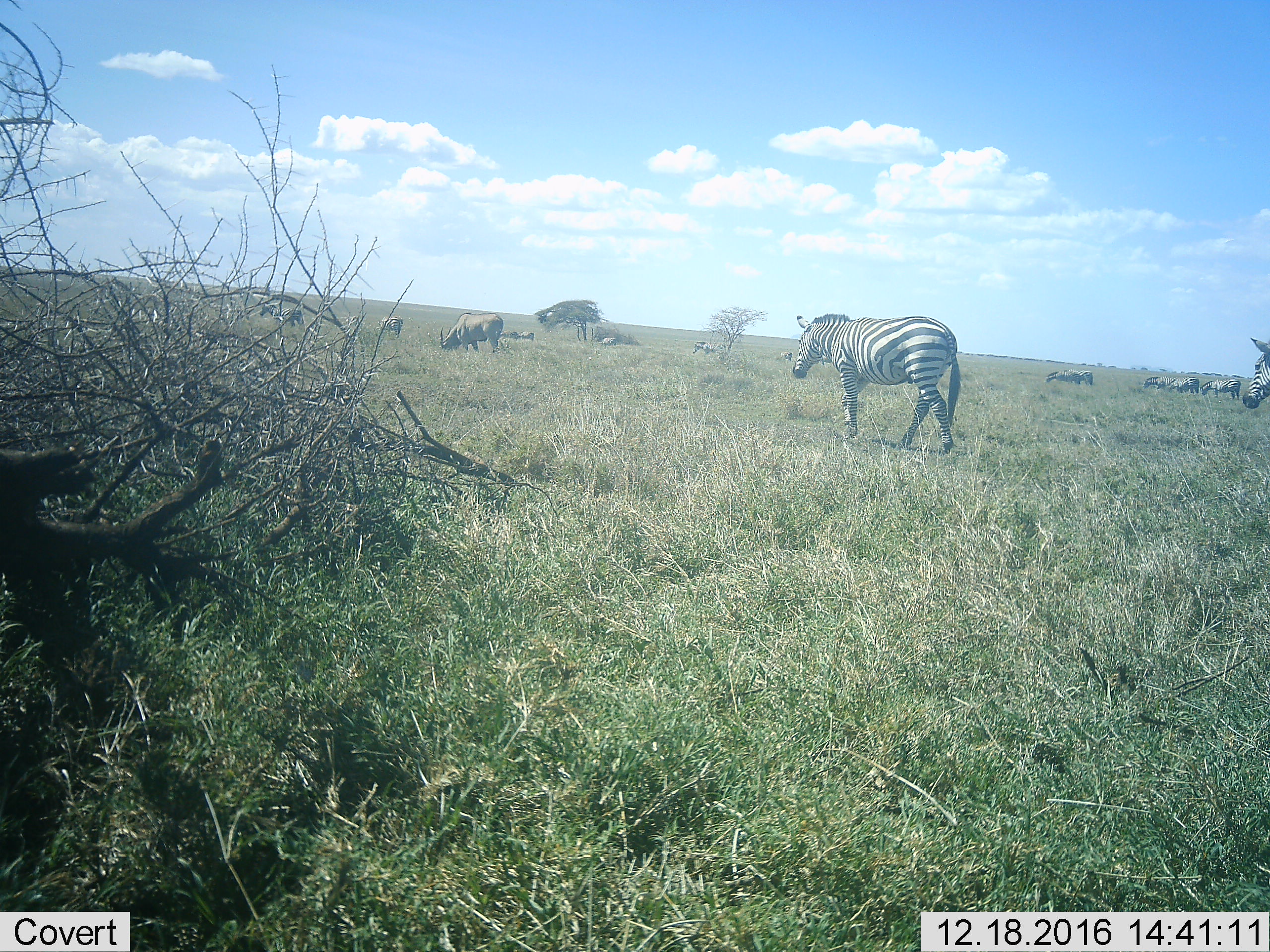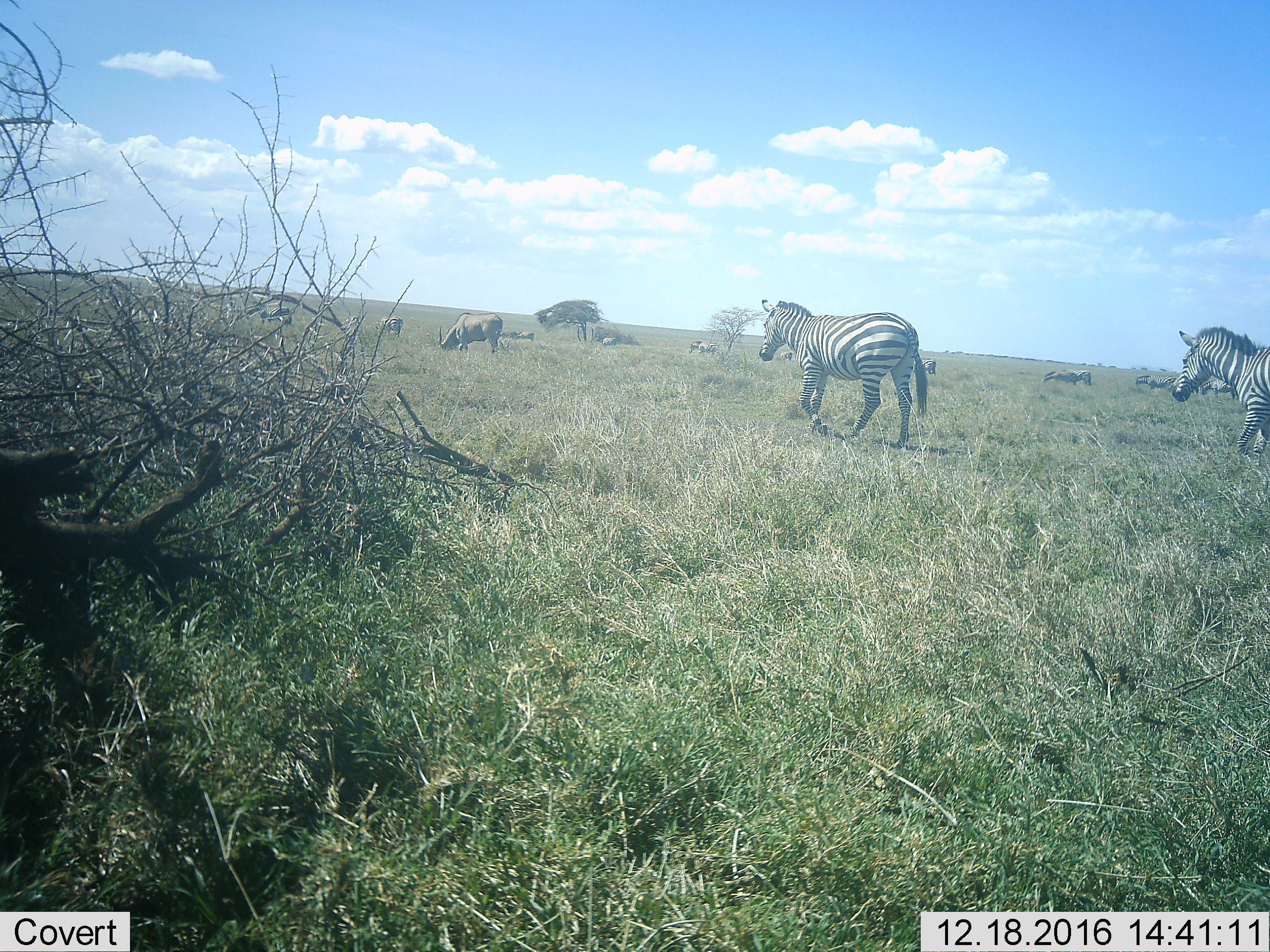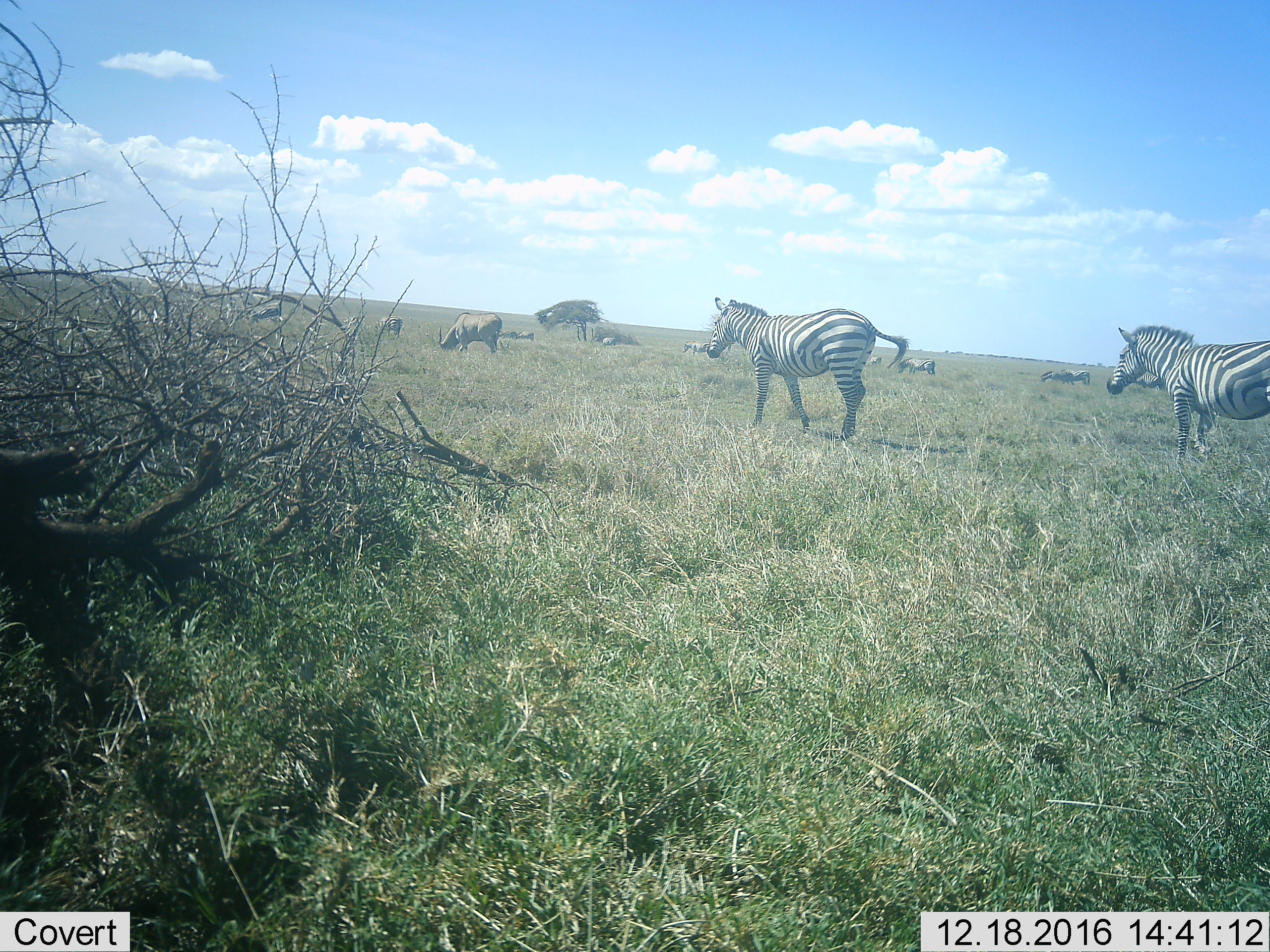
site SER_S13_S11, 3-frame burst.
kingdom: Animalia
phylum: Chordata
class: Mammalia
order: Artiodactyla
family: Bovidae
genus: Tragelaphus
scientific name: Tragelaphus oryx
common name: eland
Eland (Tragelaphus oryx), count 1. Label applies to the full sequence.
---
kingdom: Animalia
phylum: Chordata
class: Mammalia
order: Perissodactyla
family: Equidae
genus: Equus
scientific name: Equus quagga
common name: plains zebra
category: zebraplains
Zebraplains (plains zebra) (Equus quagga), count 9. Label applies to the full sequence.